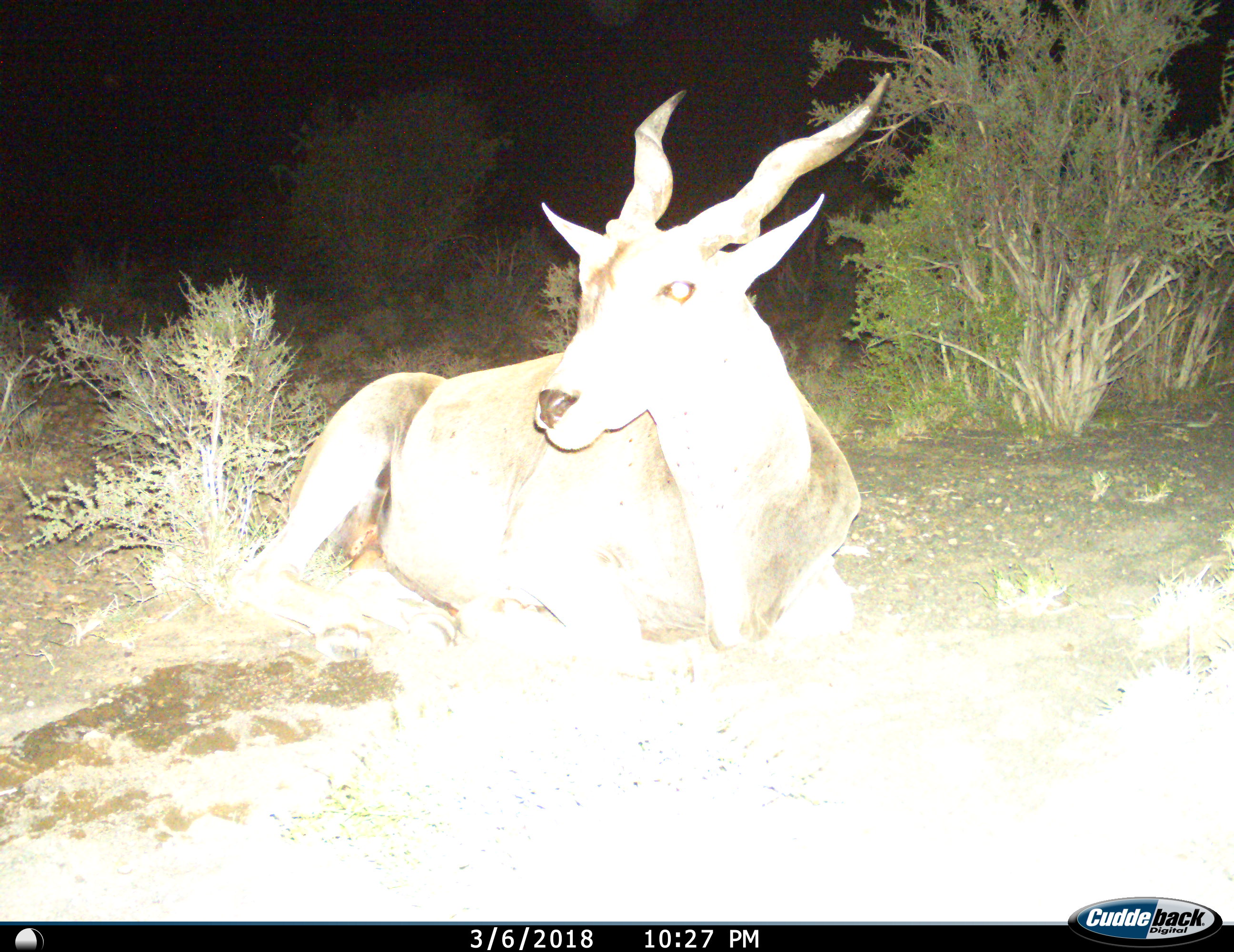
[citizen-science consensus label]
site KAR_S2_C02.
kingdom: Animalia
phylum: Chordata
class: Mammalia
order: Artiodactyla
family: Bovidae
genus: Tragelaphus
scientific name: Tragelaphus oryx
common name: eland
Eland (Tragelaphus oryx), count 1. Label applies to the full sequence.